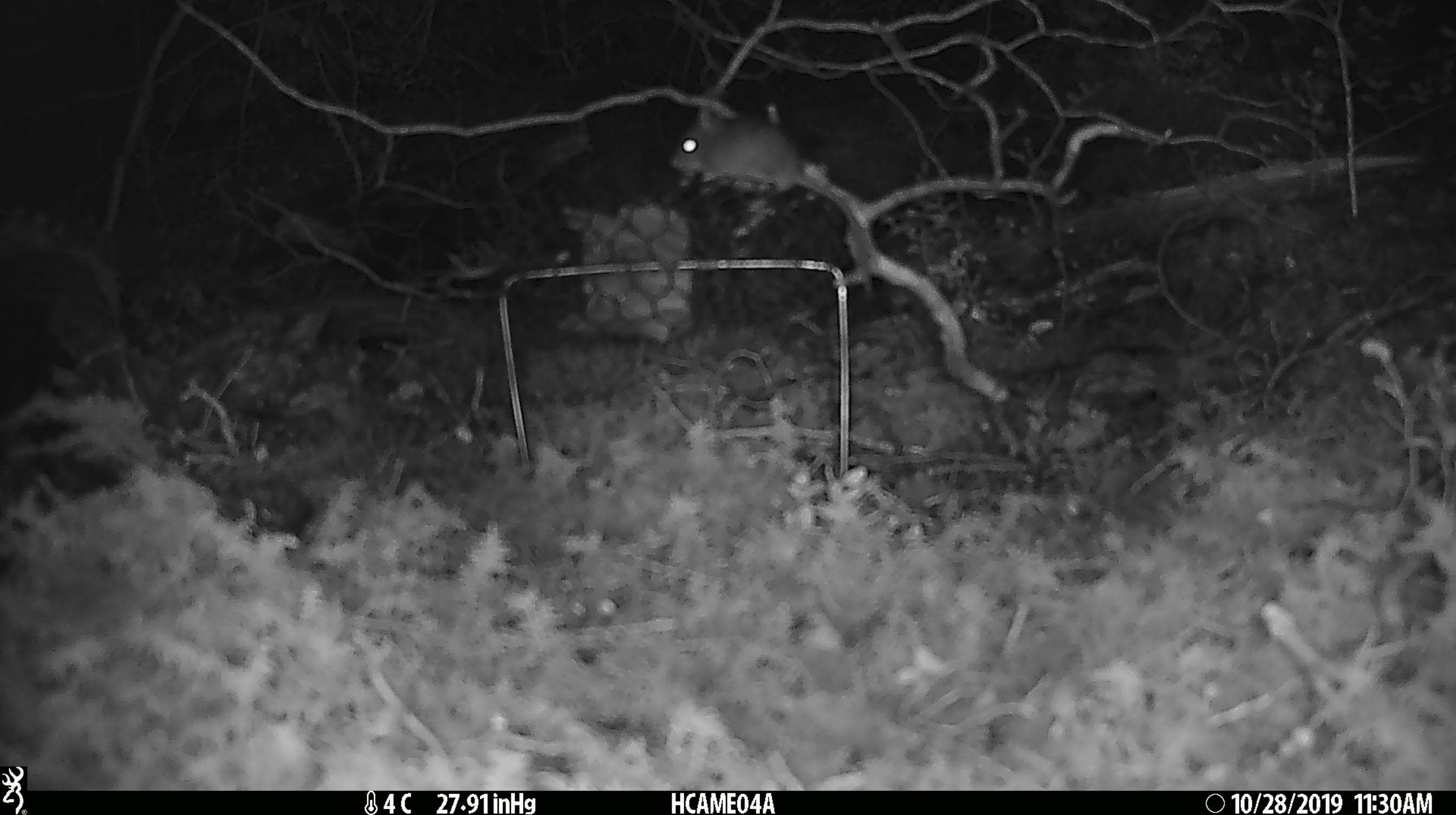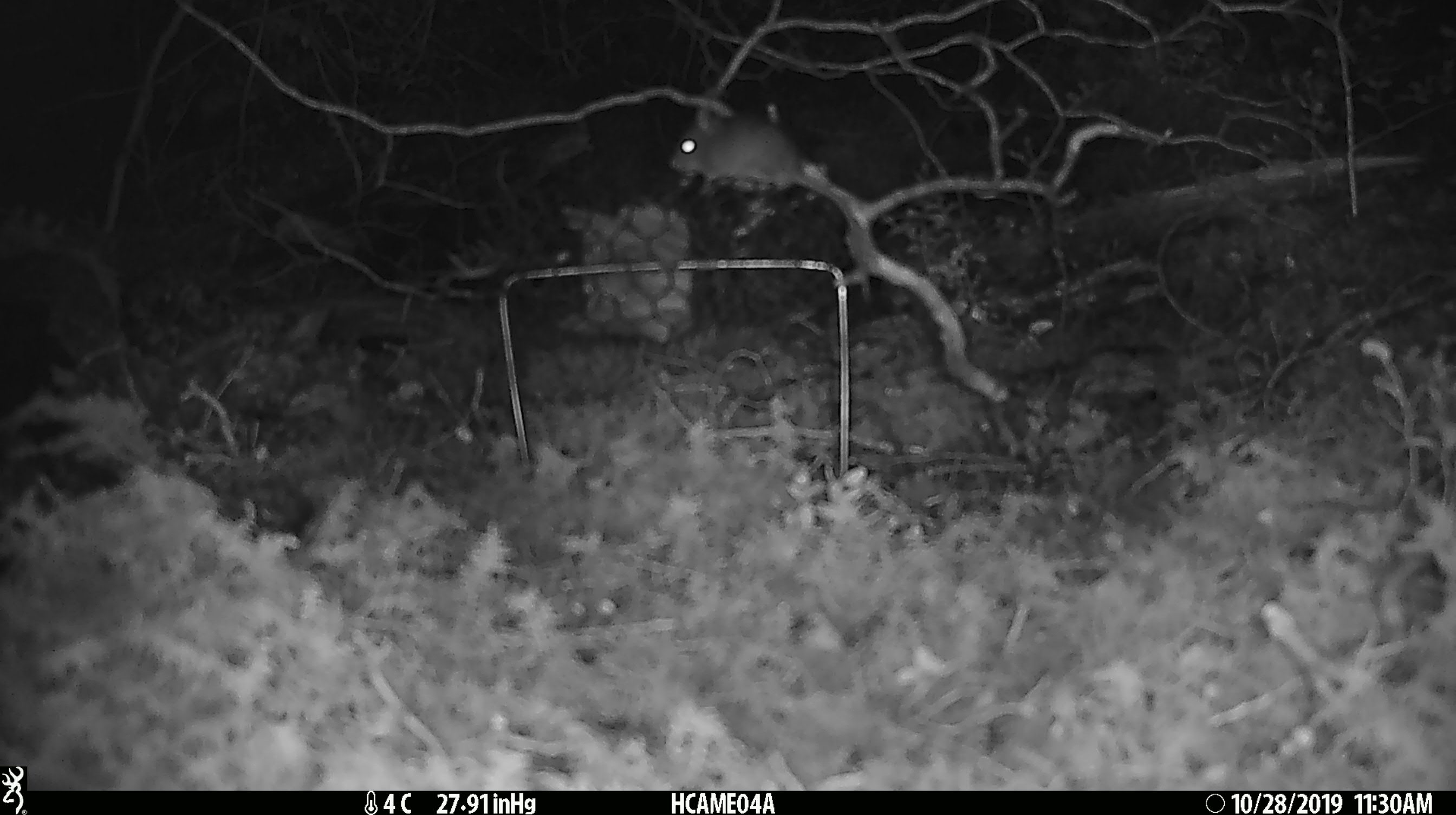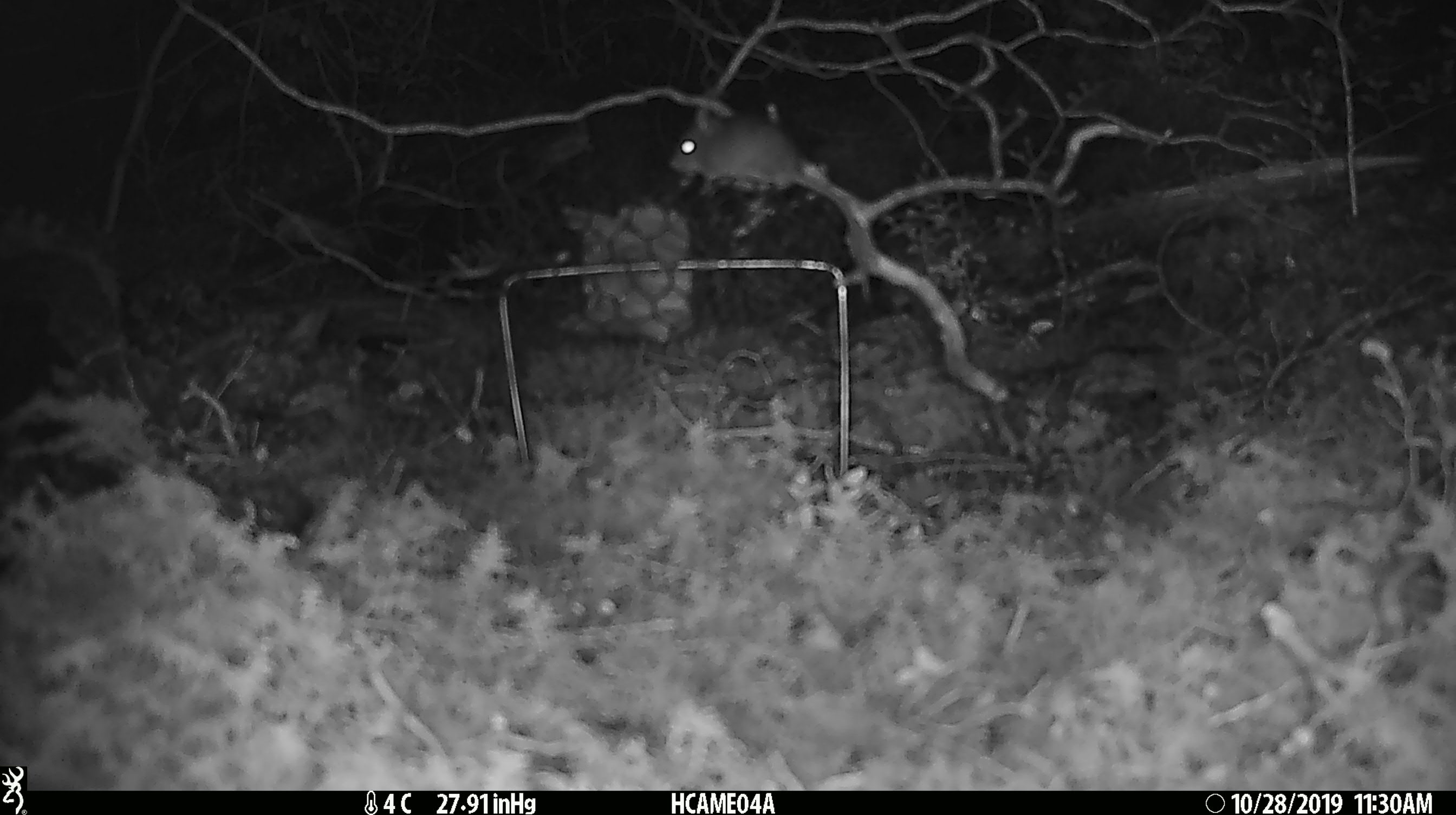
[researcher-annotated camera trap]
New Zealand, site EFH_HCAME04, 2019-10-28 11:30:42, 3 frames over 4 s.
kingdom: Animalia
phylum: Chordata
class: Mammalia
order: Rodentia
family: Muridae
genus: Mus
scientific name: Mus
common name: mouse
Mouse (Mus).